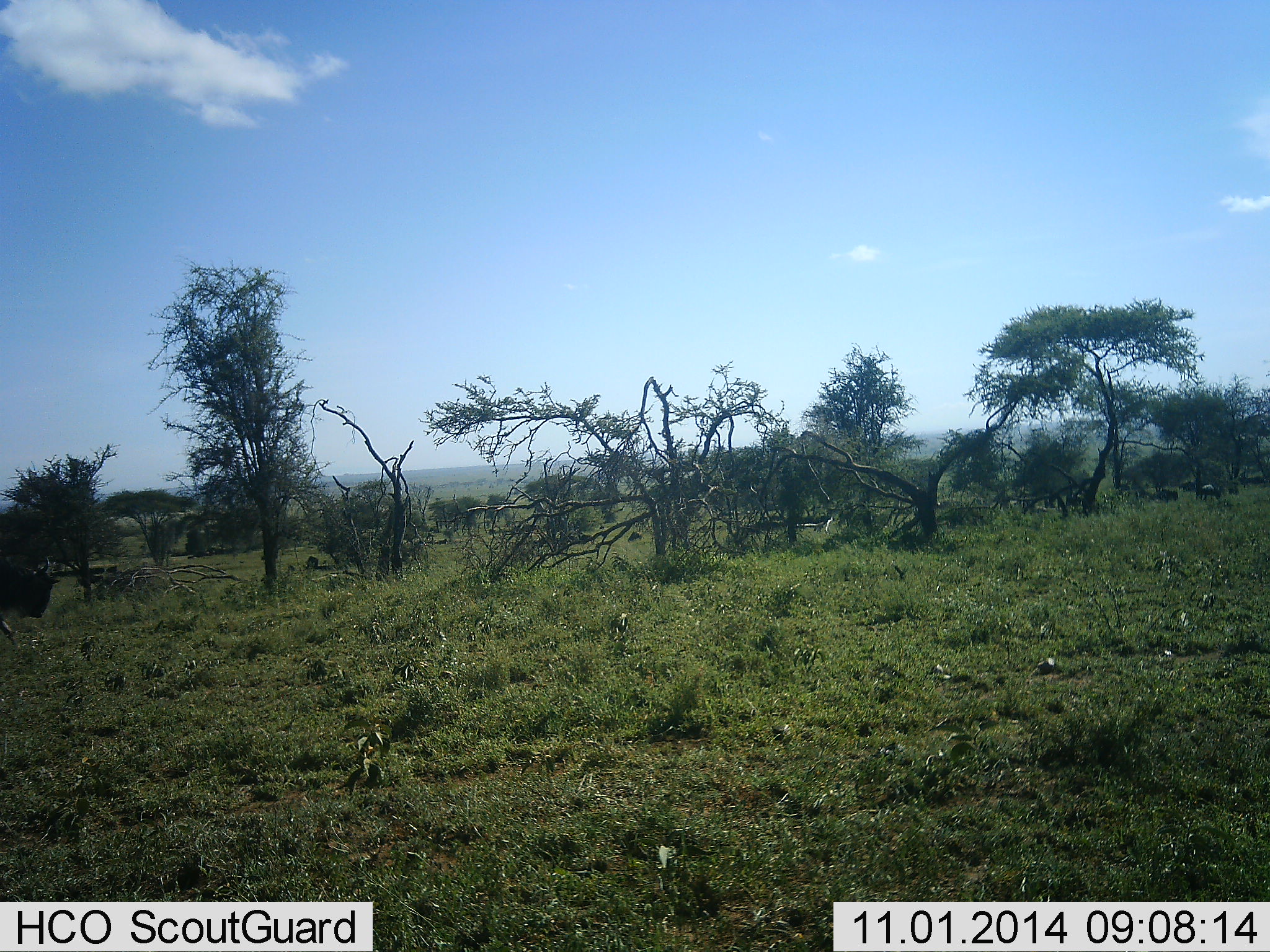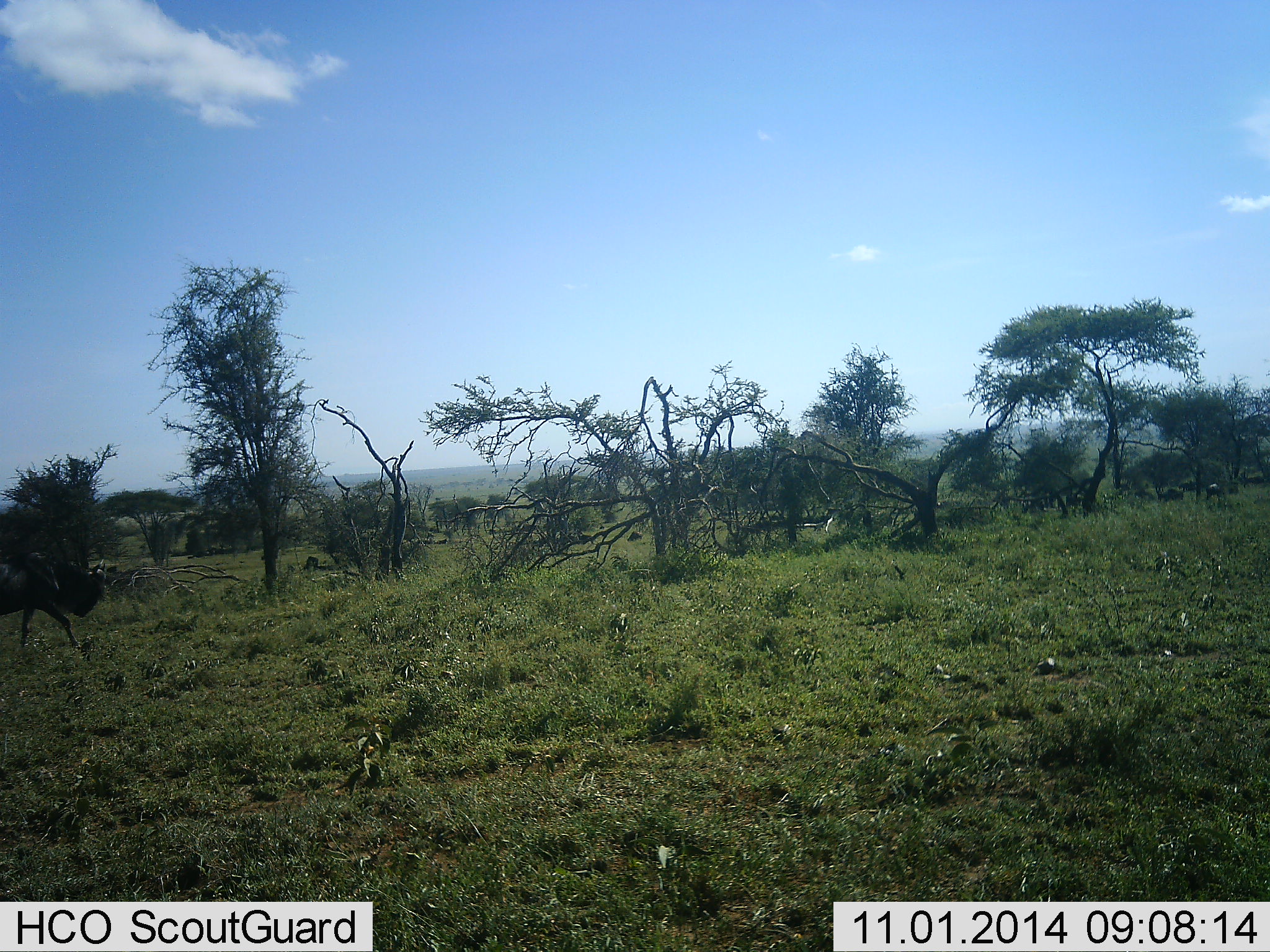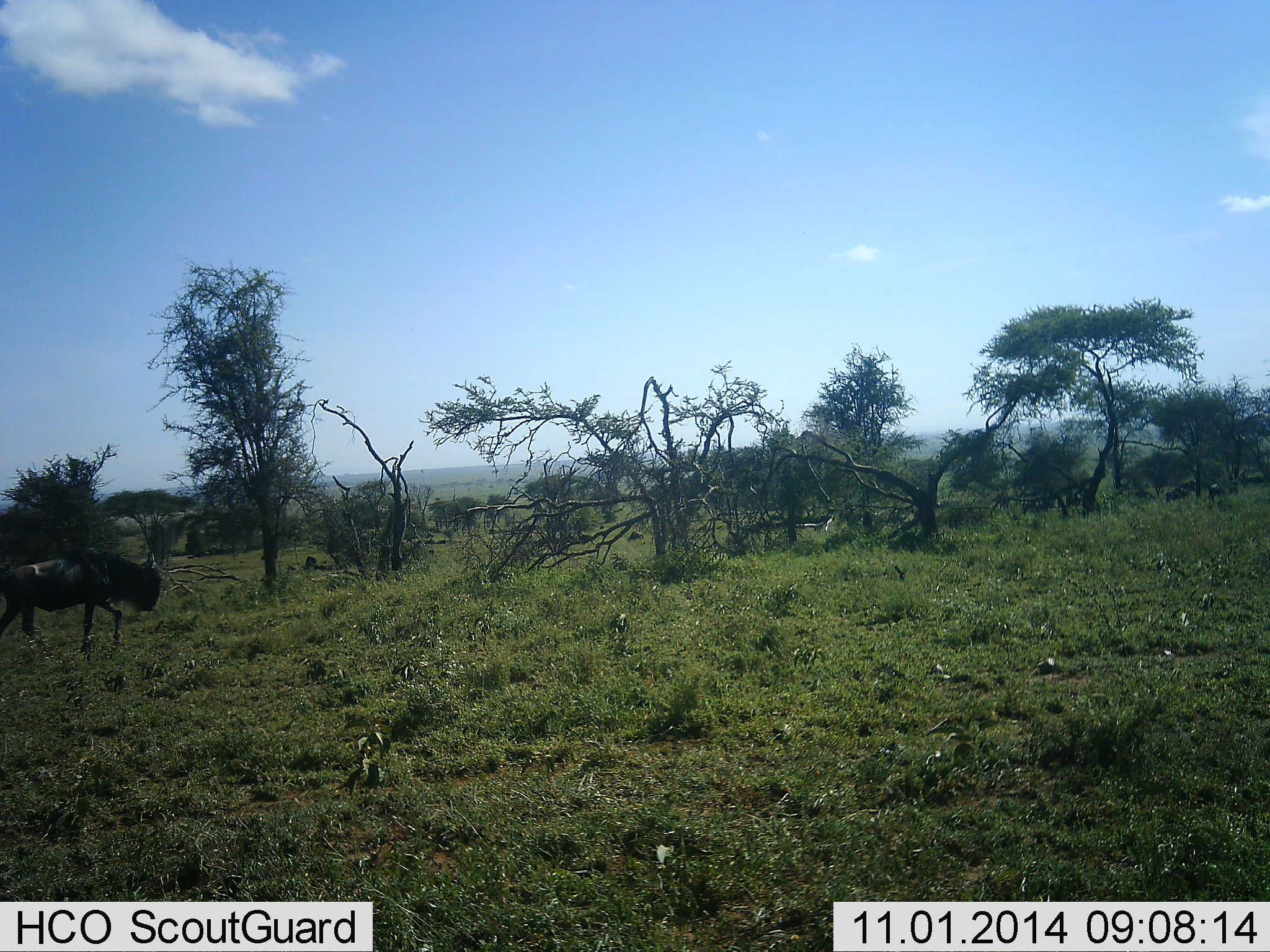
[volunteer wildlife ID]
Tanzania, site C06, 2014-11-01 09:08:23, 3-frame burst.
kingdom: Animalia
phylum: Chordata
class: Mammalia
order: Artiodactyla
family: Bovidae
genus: Connochaetes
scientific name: Connochaetes taurinus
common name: blue wildebeest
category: wildebeest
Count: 3.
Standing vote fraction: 0%.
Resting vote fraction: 0%.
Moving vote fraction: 100%.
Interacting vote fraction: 0%.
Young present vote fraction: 0%.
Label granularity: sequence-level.